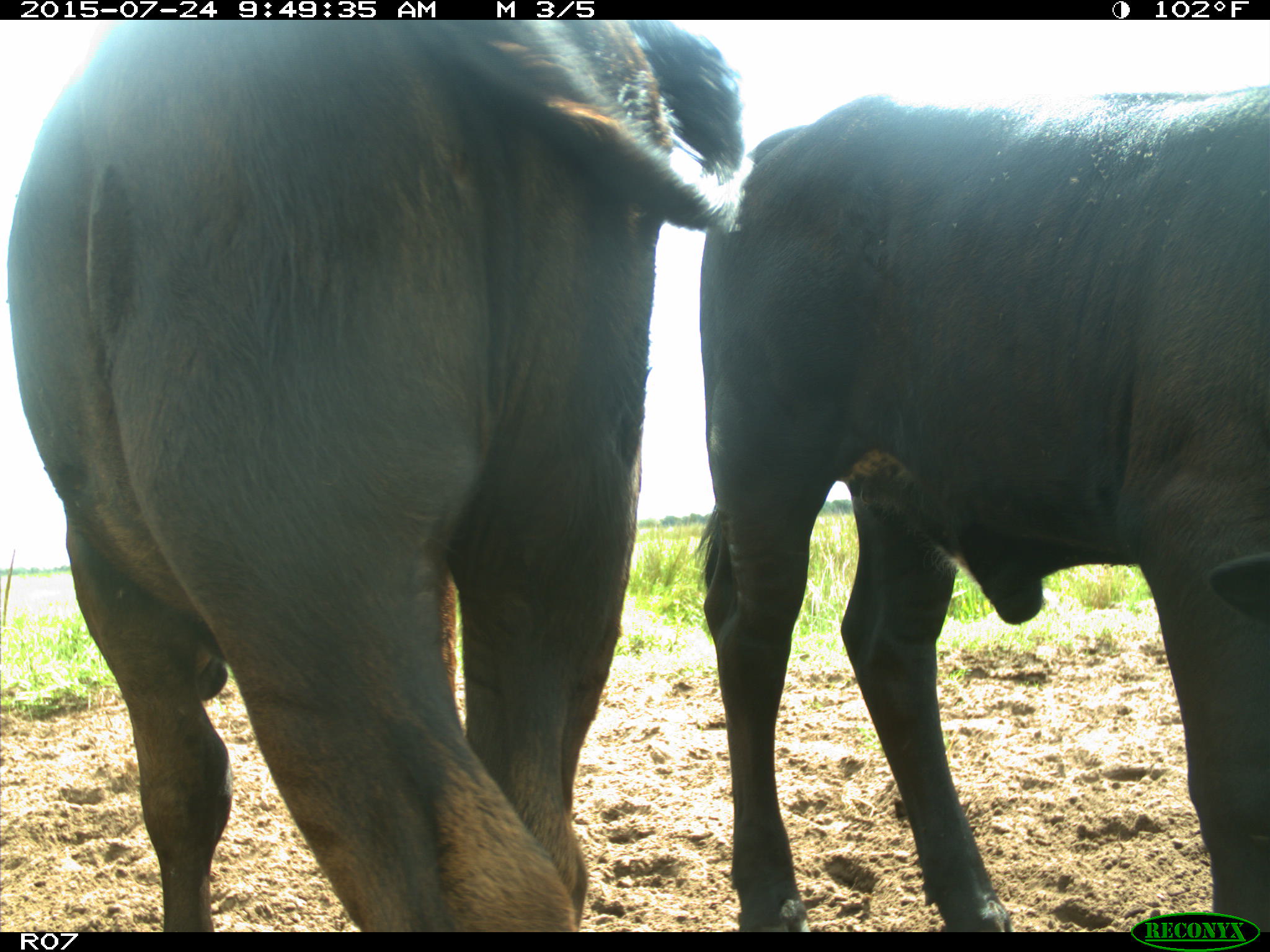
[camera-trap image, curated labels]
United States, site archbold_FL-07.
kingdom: Animalia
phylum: Chordata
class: Mammalia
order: Artiodactyla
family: Bovidae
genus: Bos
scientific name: Bos taurus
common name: domestic cow